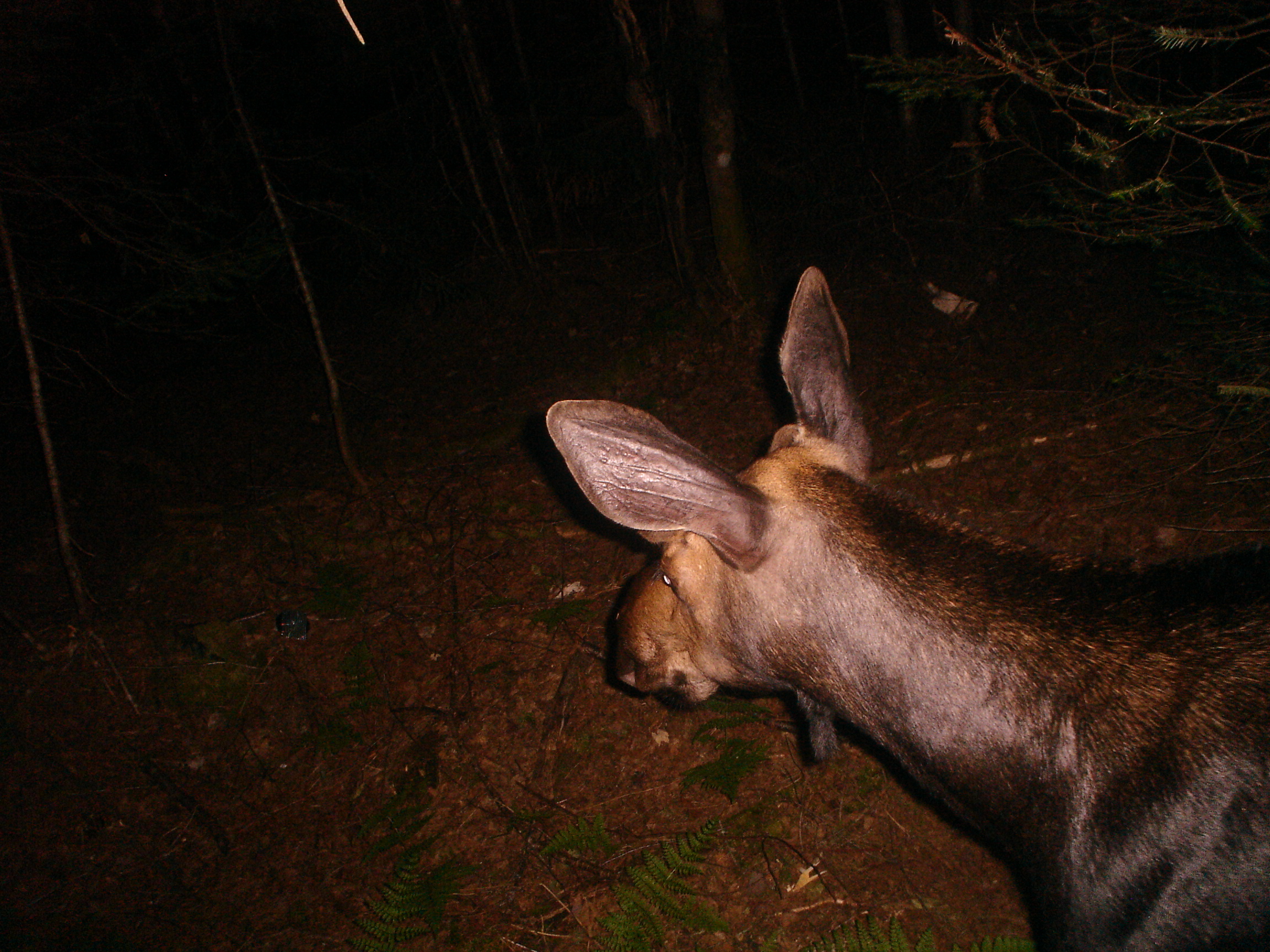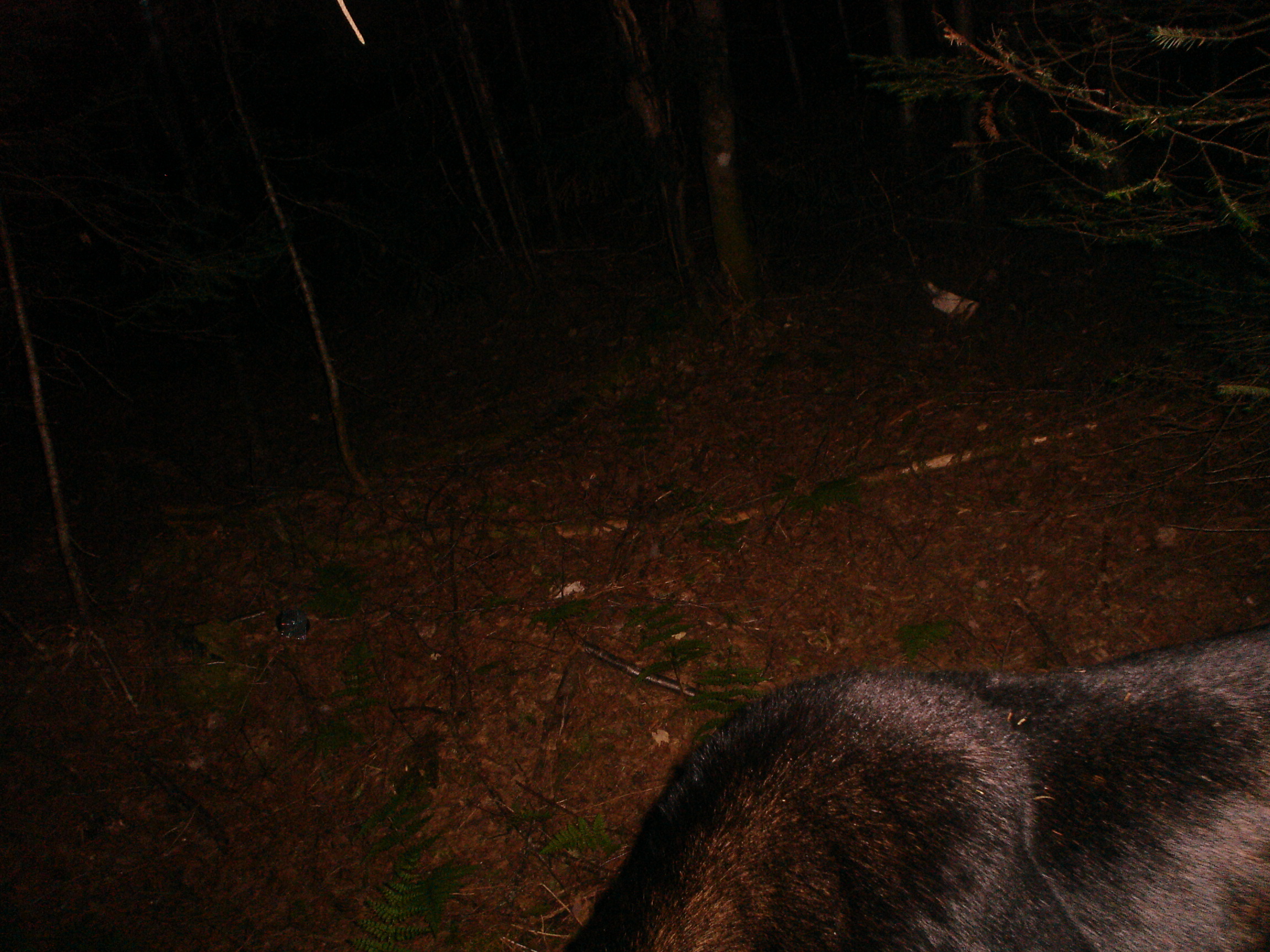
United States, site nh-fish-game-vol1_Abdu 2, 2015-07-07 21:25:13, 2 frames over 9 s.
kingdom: Animalia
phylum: Chordata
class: Mammalia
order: Artiodactyla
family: Cervidae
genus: Alces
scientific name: Alces alces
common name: moose